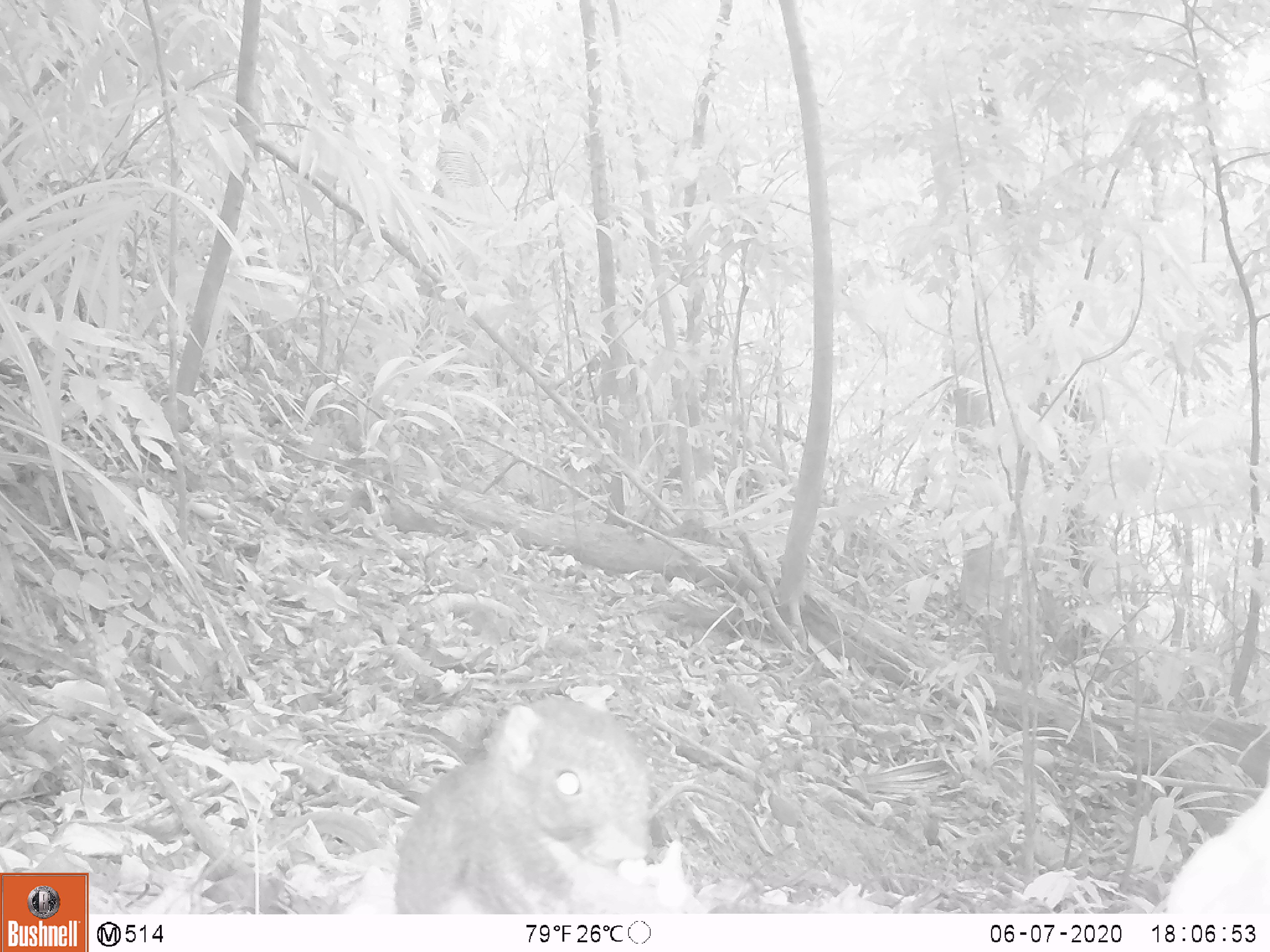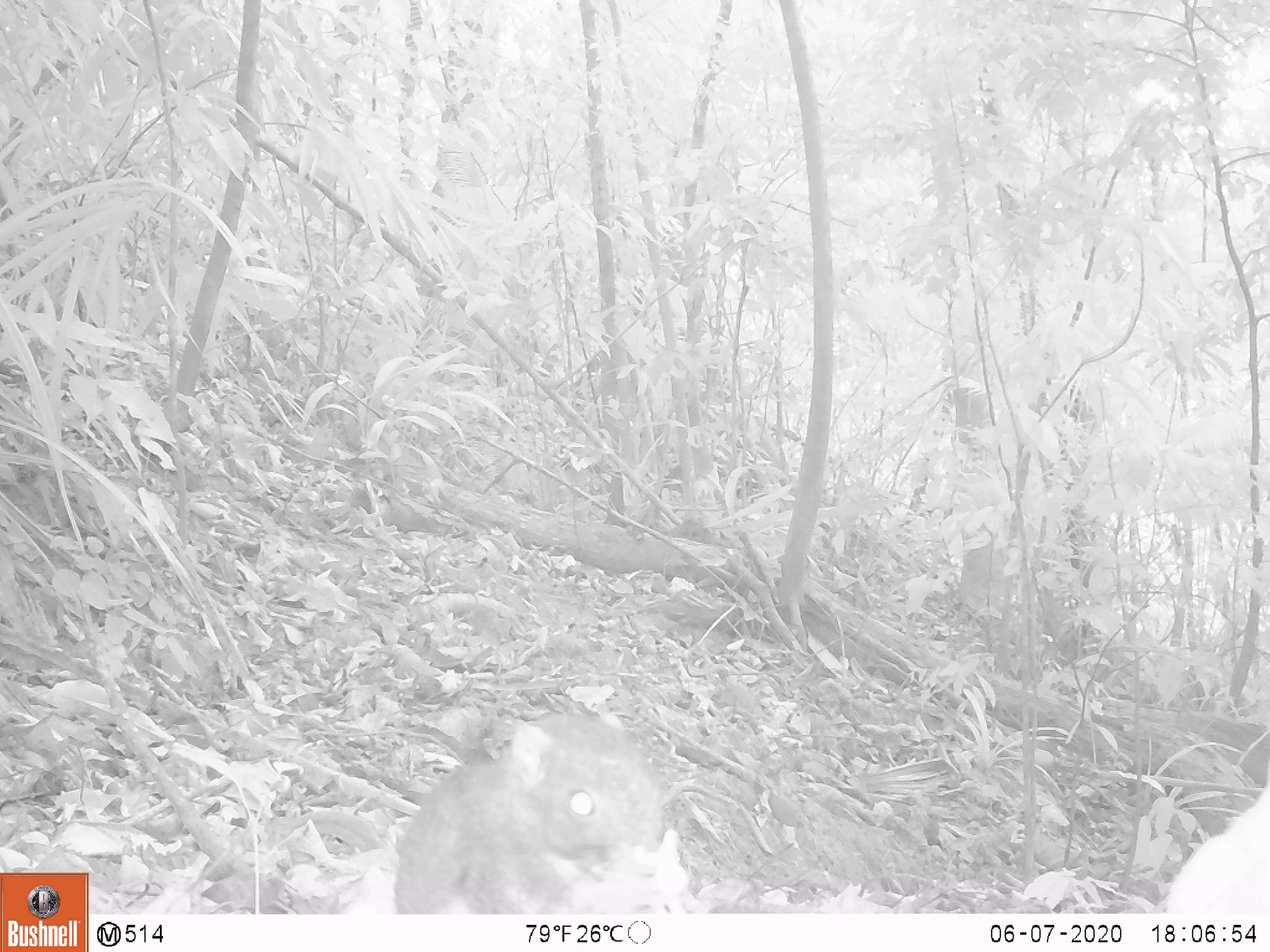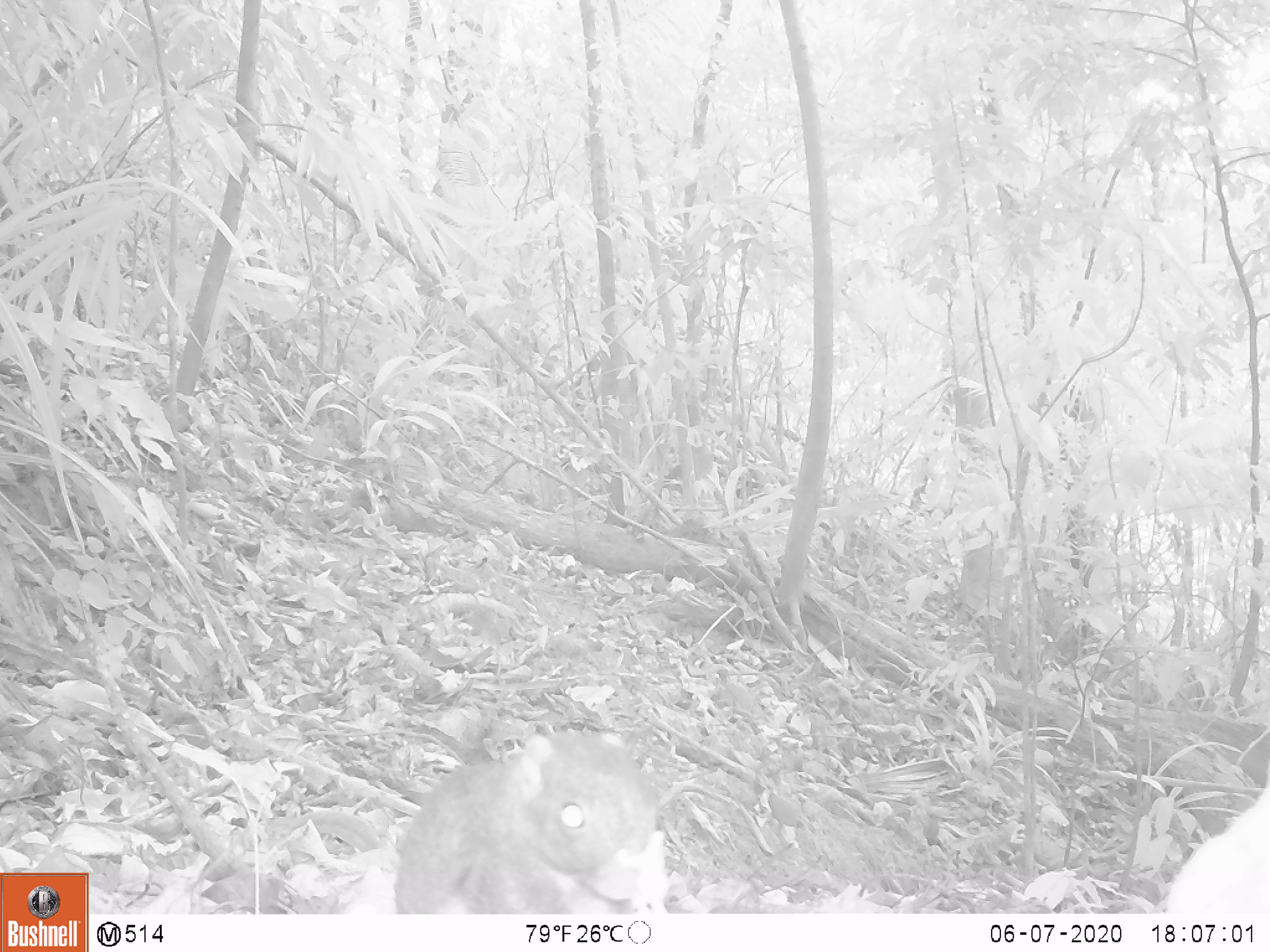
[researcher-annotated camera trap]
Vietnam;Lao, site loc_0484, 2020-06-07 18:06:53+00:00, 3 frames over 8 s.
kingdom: Animalia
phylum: Chordata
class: Mammalia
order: Rodentia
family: Sciuridae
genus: Callosciurus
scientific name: Callosciurus erythraeus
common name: pallas's squirrel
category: pallass squirrel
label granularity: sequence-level